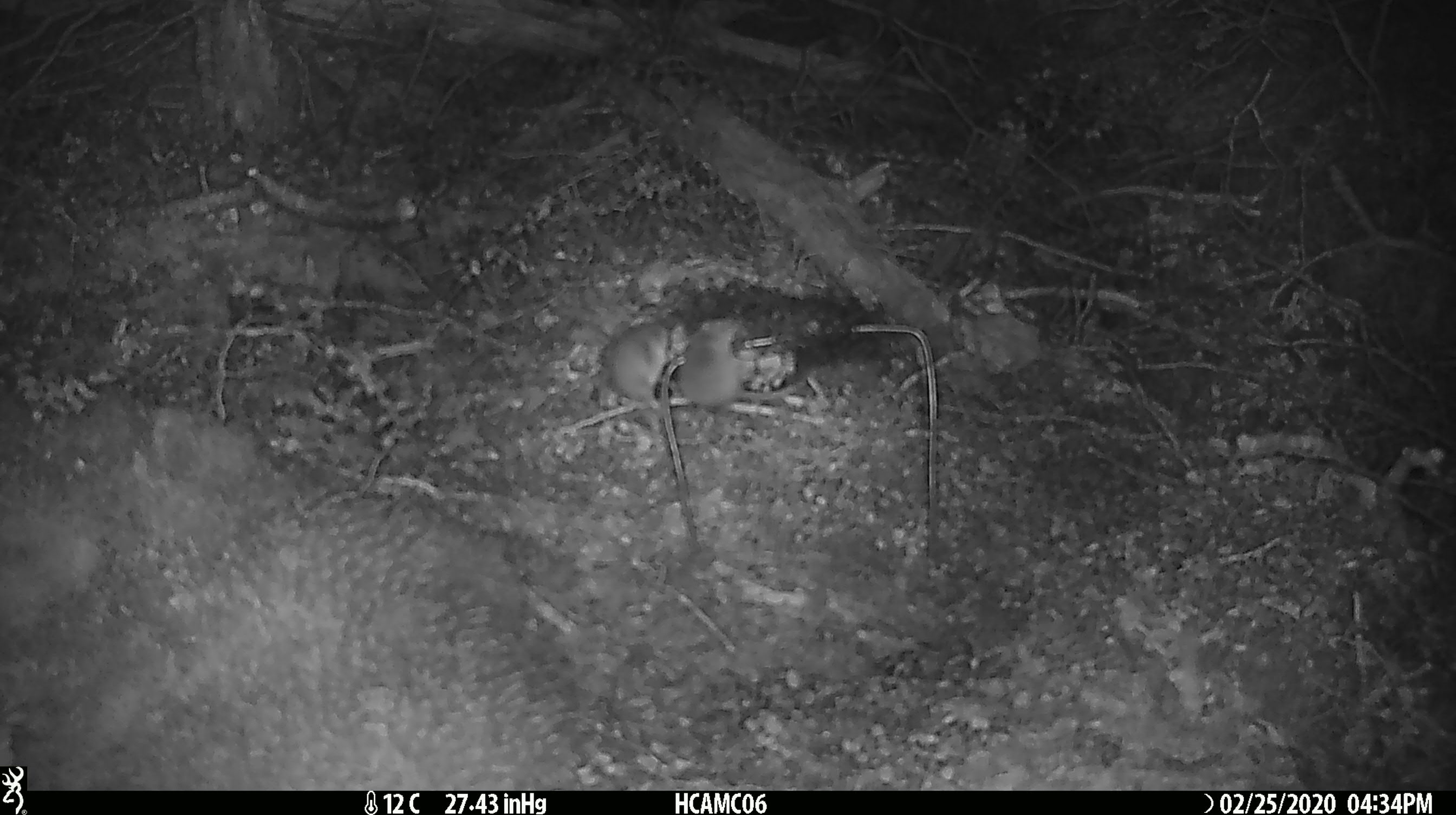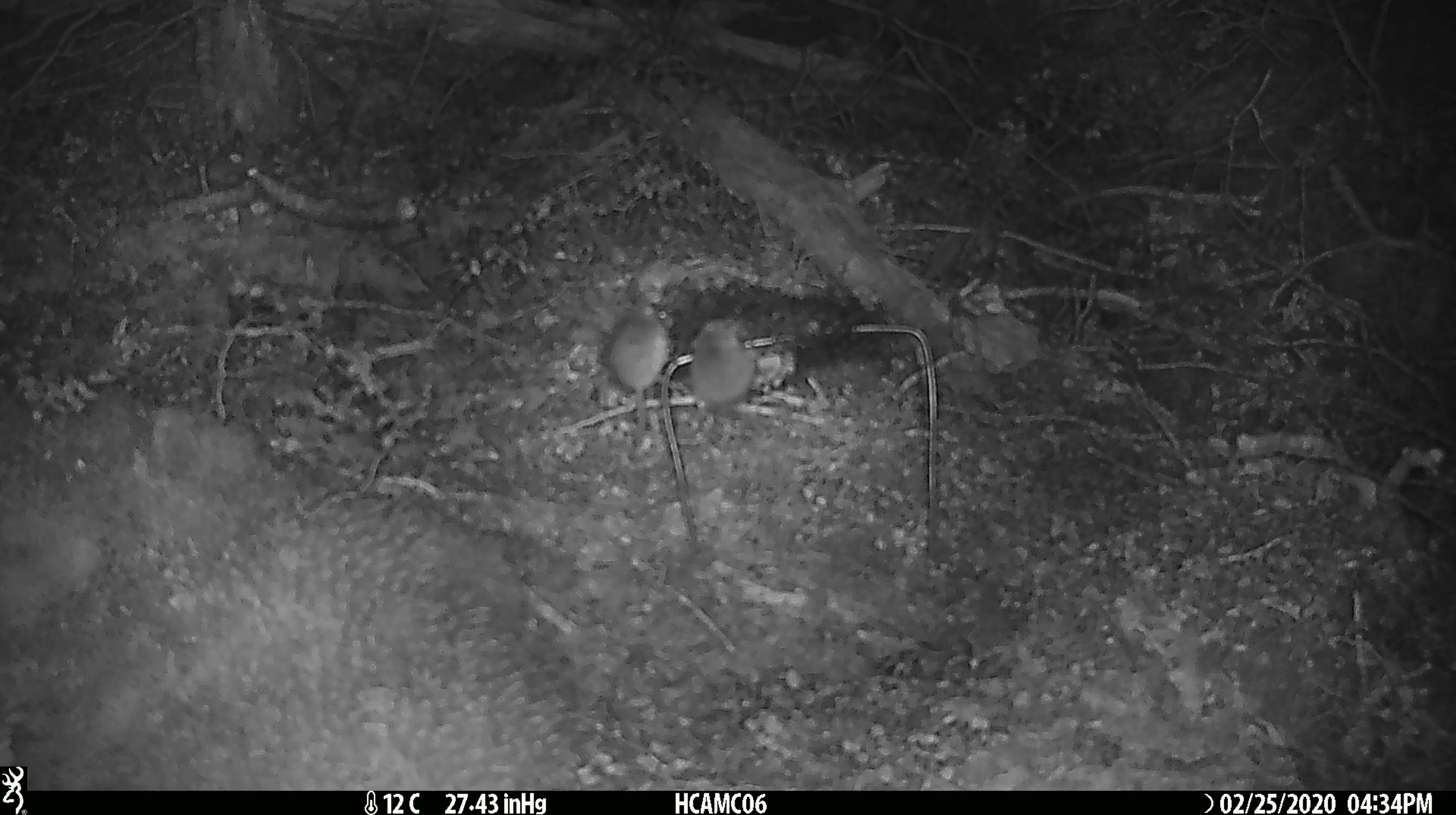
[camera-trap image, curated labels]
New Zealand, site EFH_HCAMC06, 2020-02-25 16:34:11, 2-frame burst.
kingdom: Animalia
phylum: Chordata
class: Mammalia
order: Rodentia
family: Muridae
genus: Mus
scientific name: Mus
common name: mouse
Mouse (Mus).